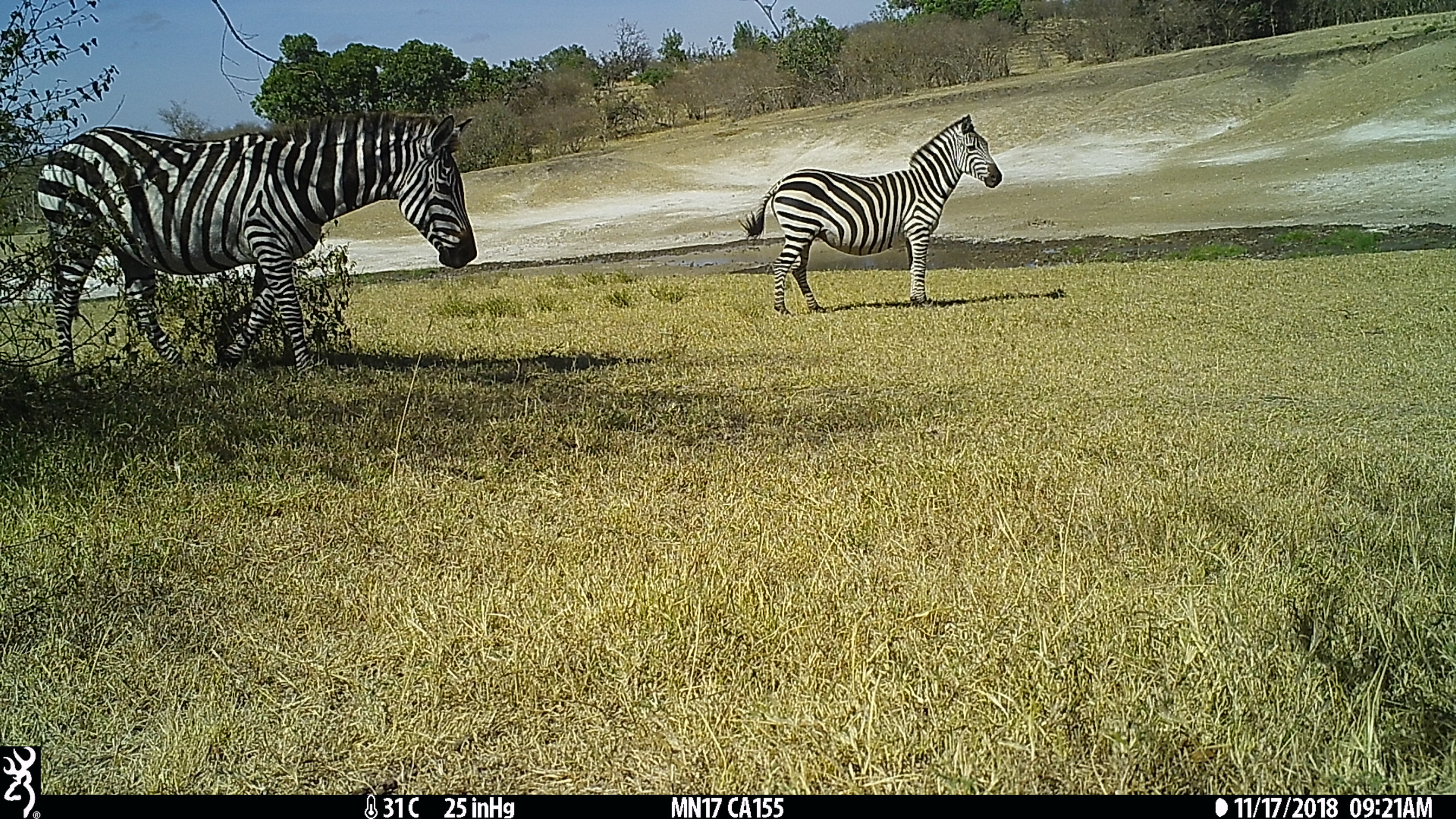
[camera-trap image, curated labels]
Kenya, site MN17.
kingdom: Animalia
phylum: Chordata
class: Mammalia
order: Perissodactyla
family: Equidae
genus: Equus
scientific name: Equus quagga burchellii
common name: burchell's zebra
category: zebra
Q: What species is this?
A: Zebra (burchell's zebra) (Equus quagga burchellii).